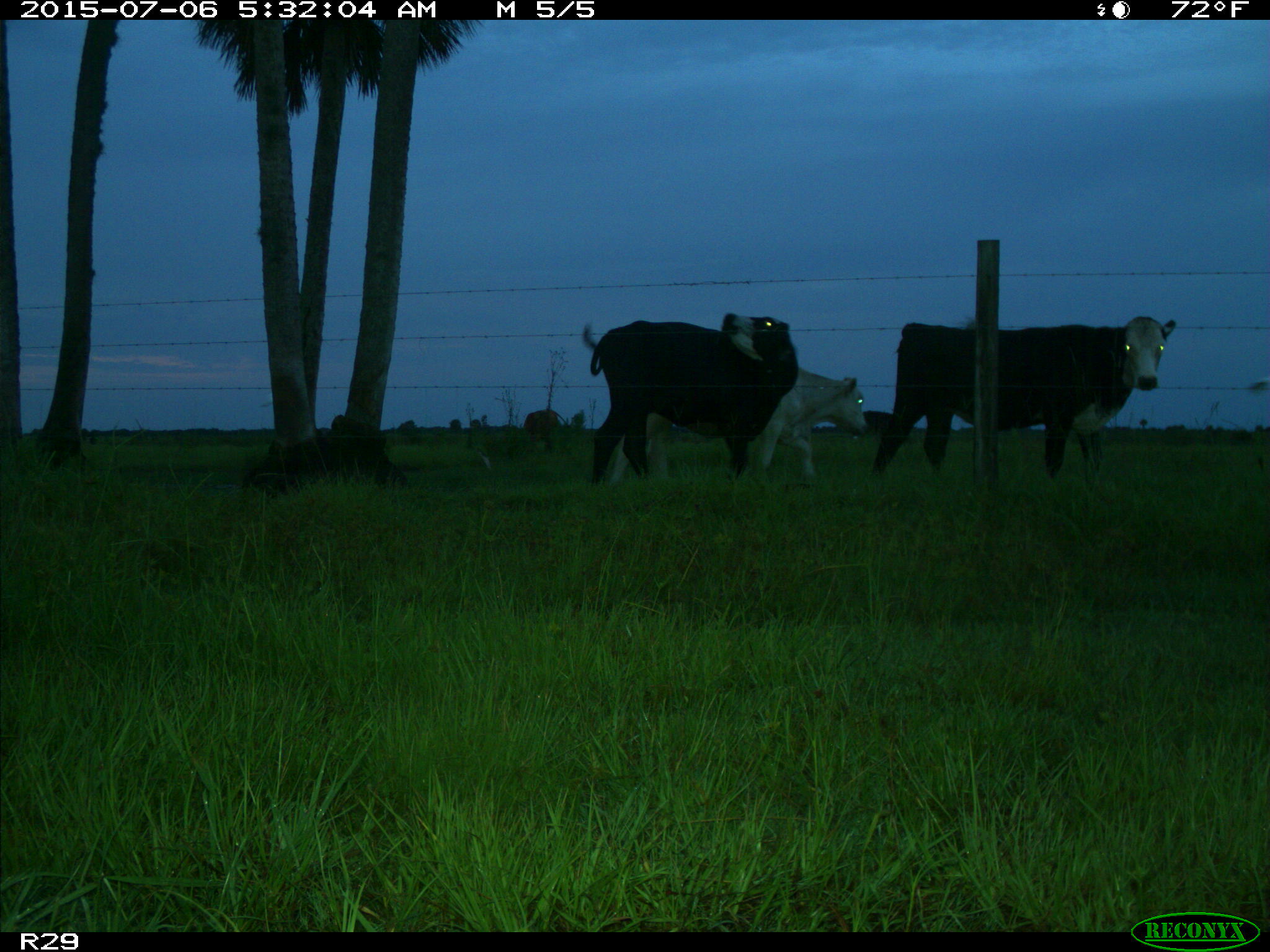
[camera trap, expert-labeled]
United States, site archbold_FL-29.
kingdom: Animalia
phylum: Chordata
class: Mammalia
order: Artiodactyla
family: Bovidae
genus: Bos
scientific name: Bos taurus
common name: domestic cow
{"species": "Bos taurus (domestic cow)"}